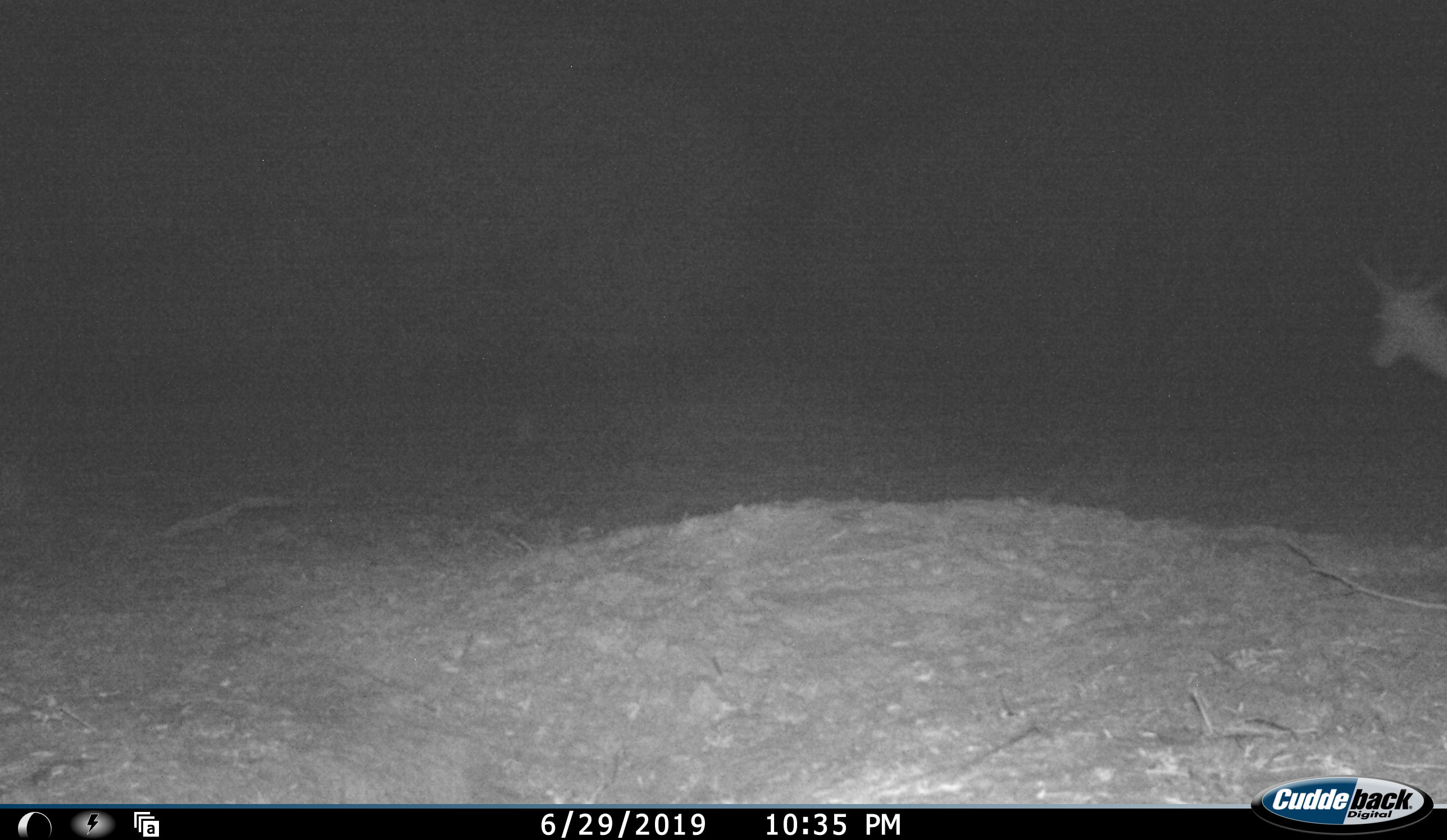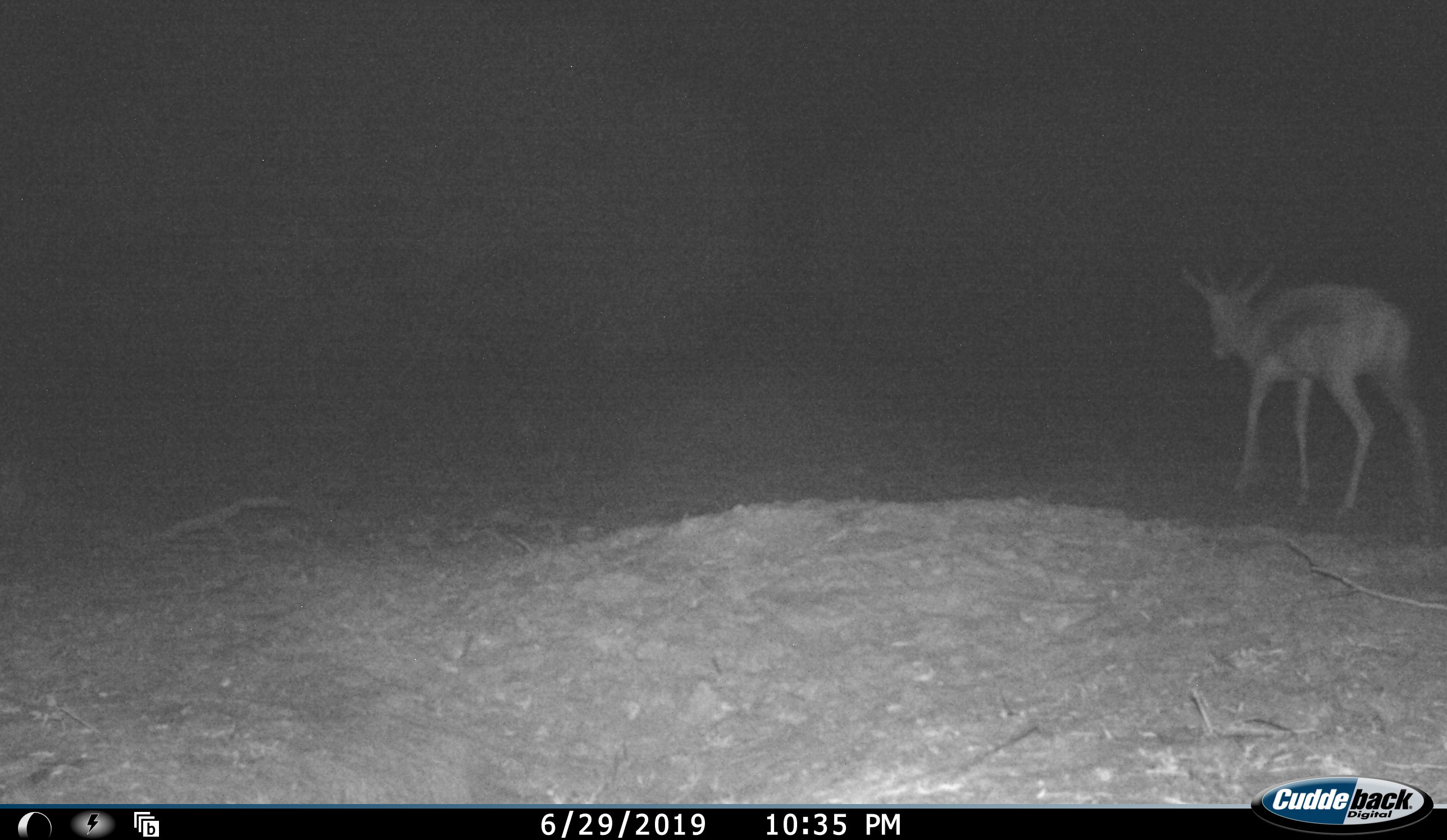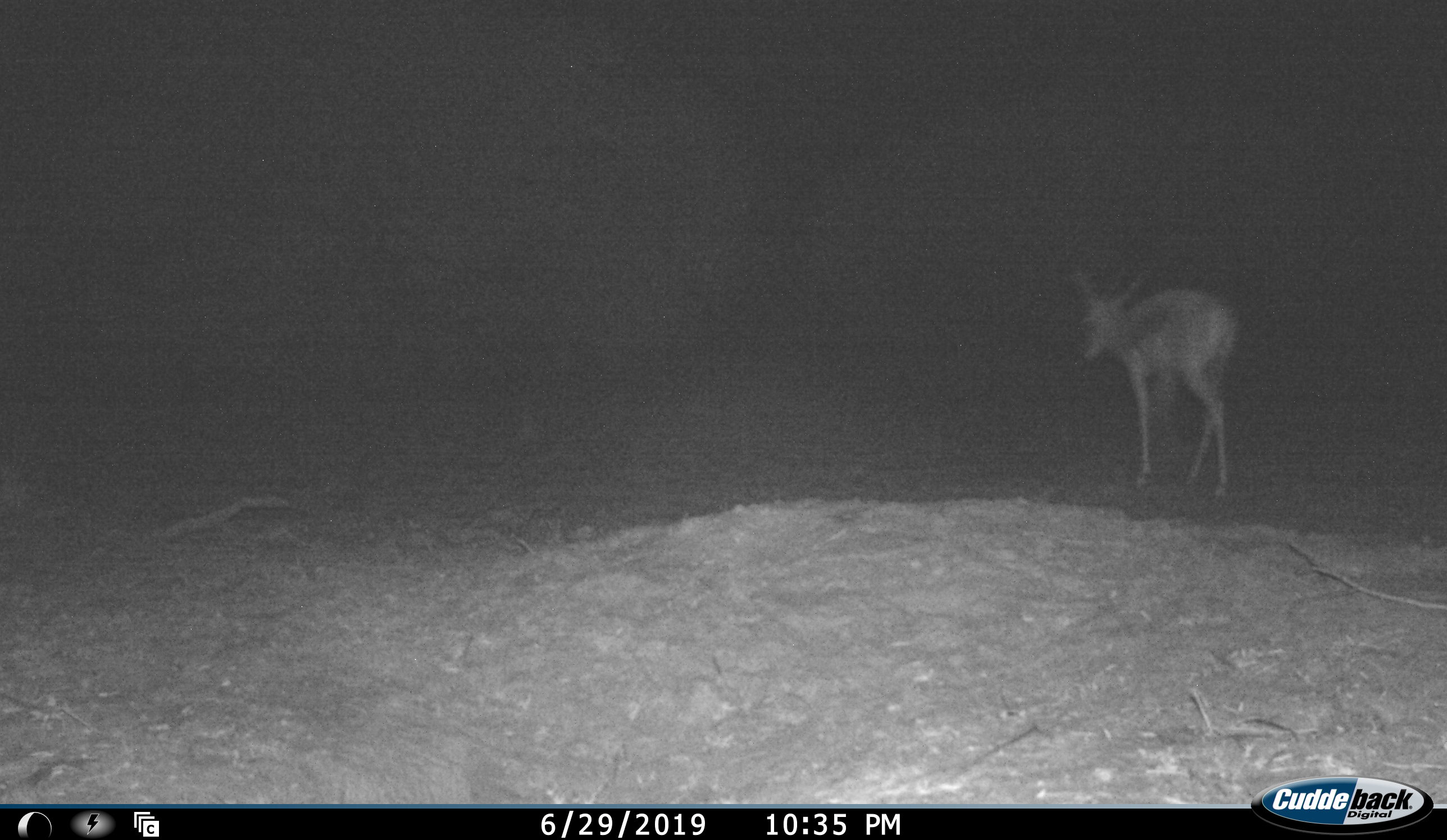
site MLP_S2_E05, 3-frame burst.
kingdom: Animalia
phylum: Chordata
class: Mammalia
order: Artiodactyla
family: Bovidae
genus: Antidorcas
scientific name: Antidorcas marsupialis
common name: springbok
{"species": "springbok (Antidorcas marsupialis)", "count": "1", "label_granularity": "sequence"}